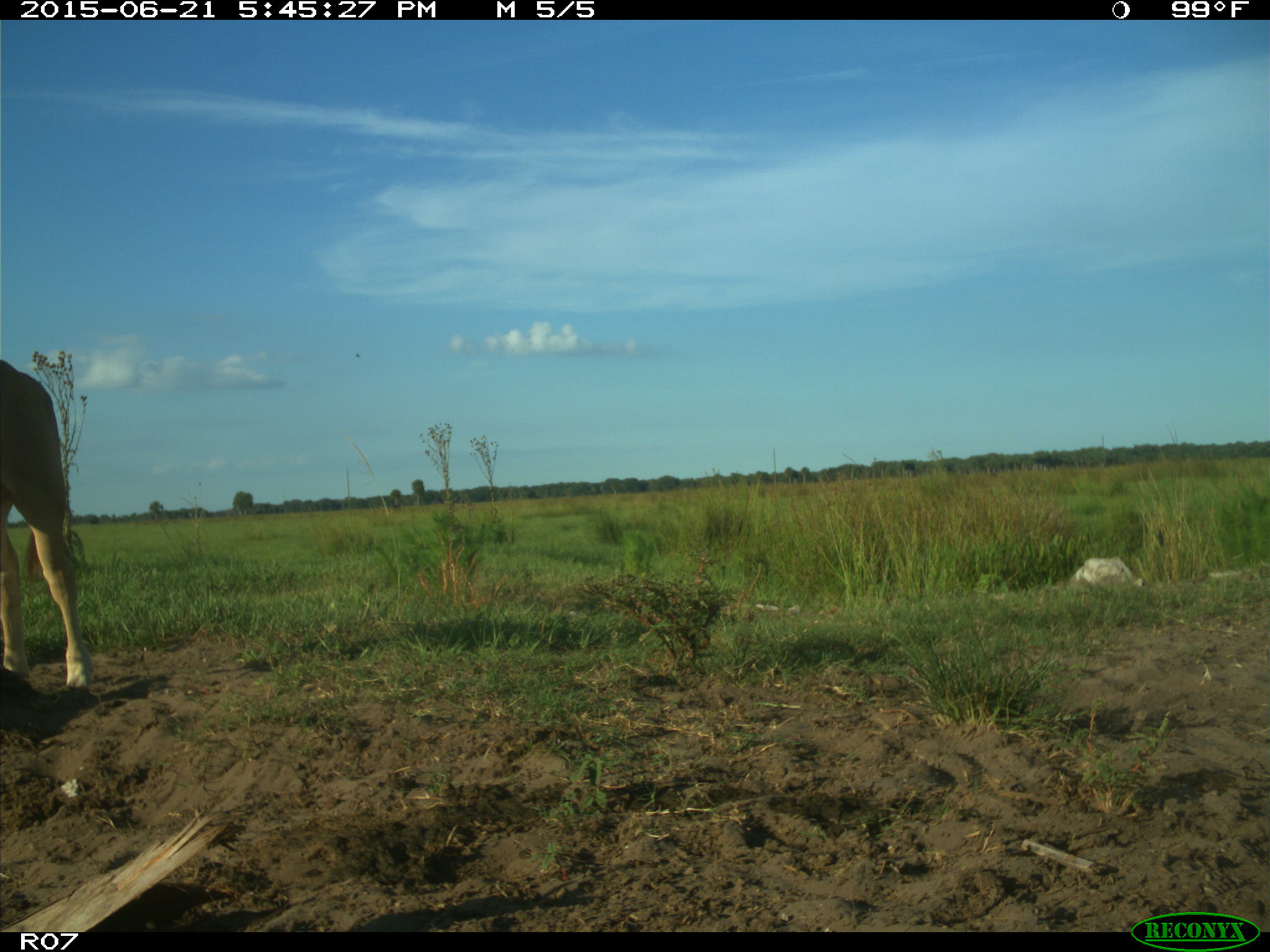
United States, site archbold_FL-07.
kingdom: Animalia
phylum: Chordata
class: Mammalia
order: Artiodactyla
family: Bovidae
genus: Bos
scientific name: Bos taurus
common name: domestic cow